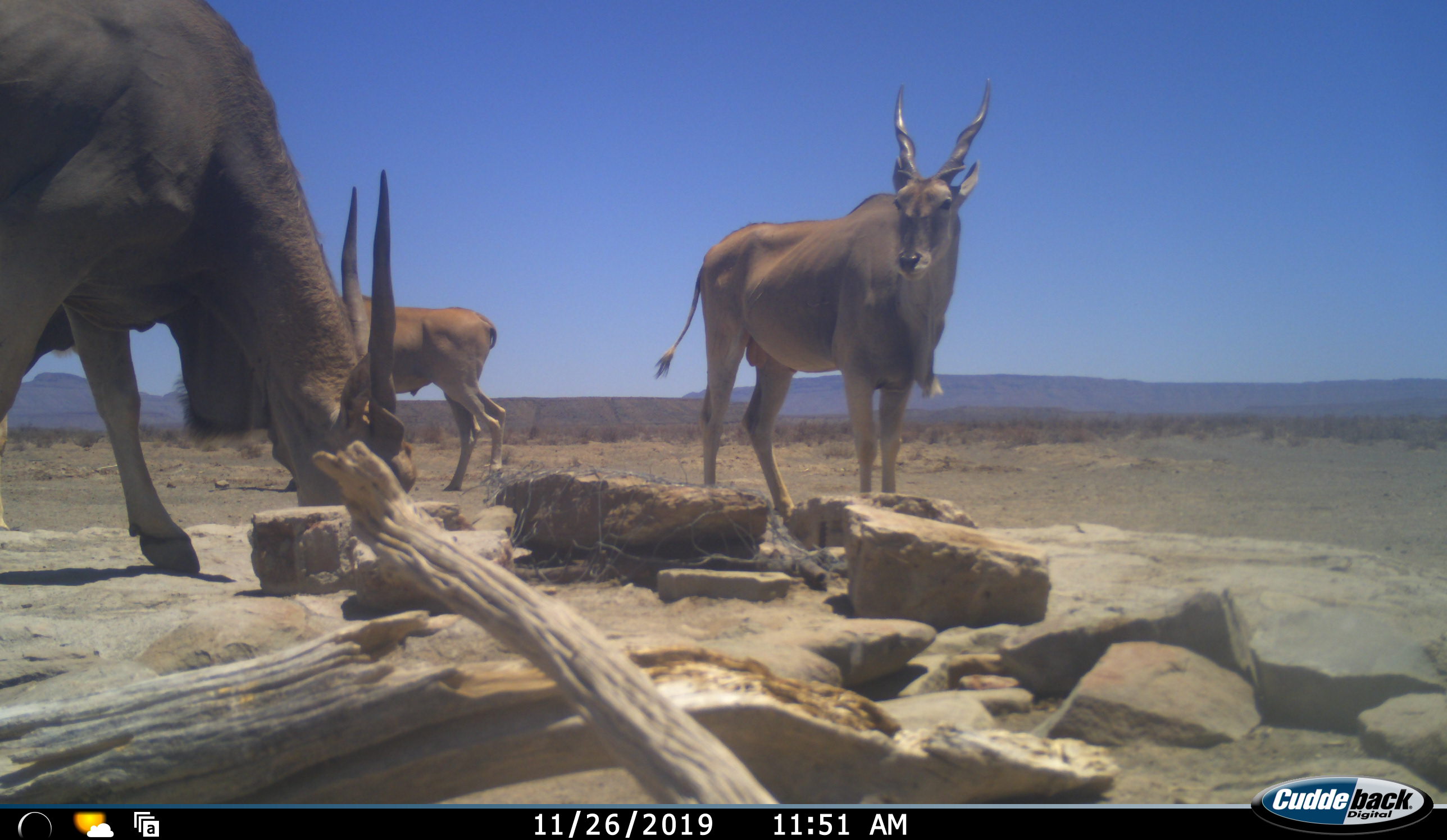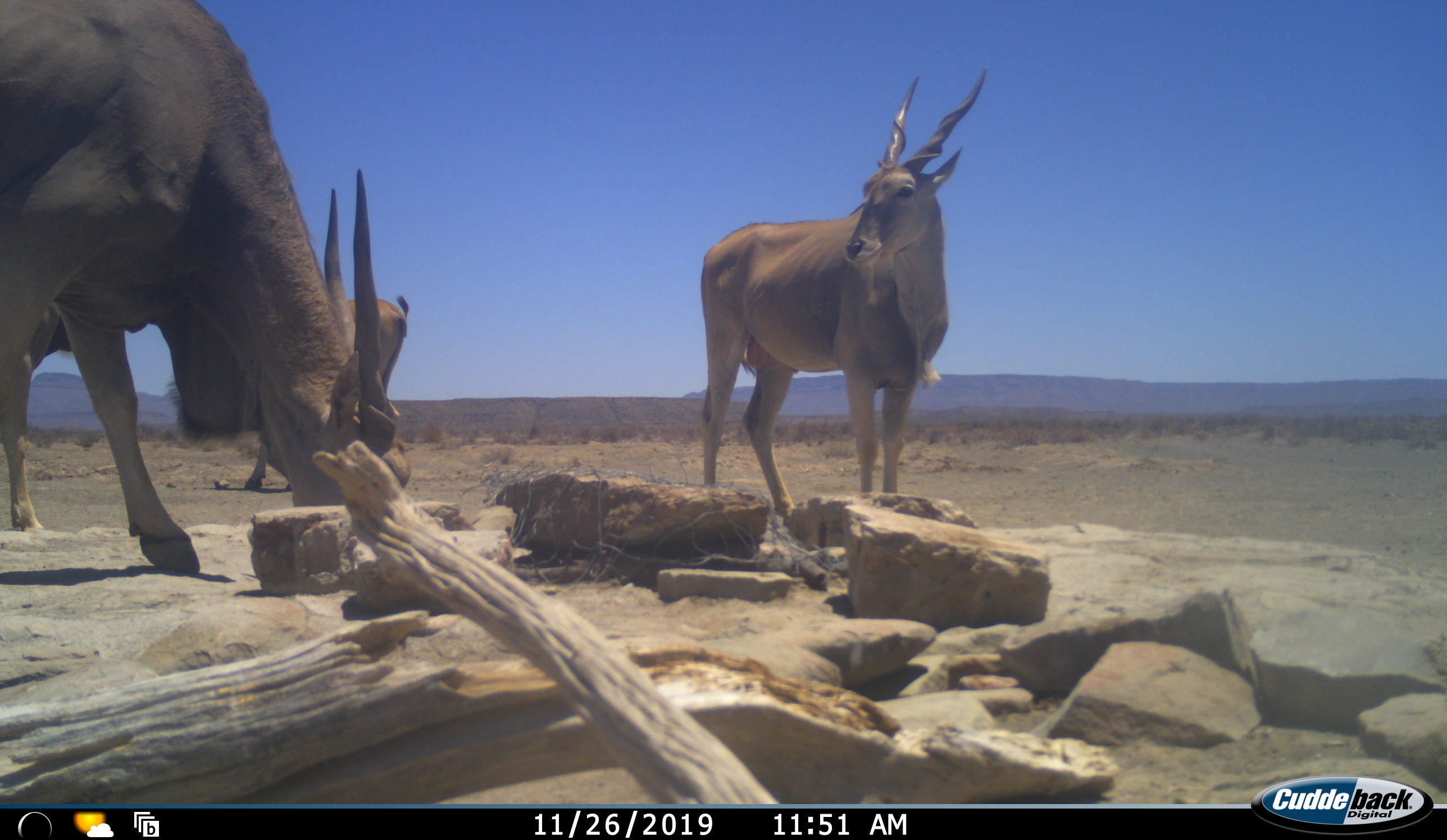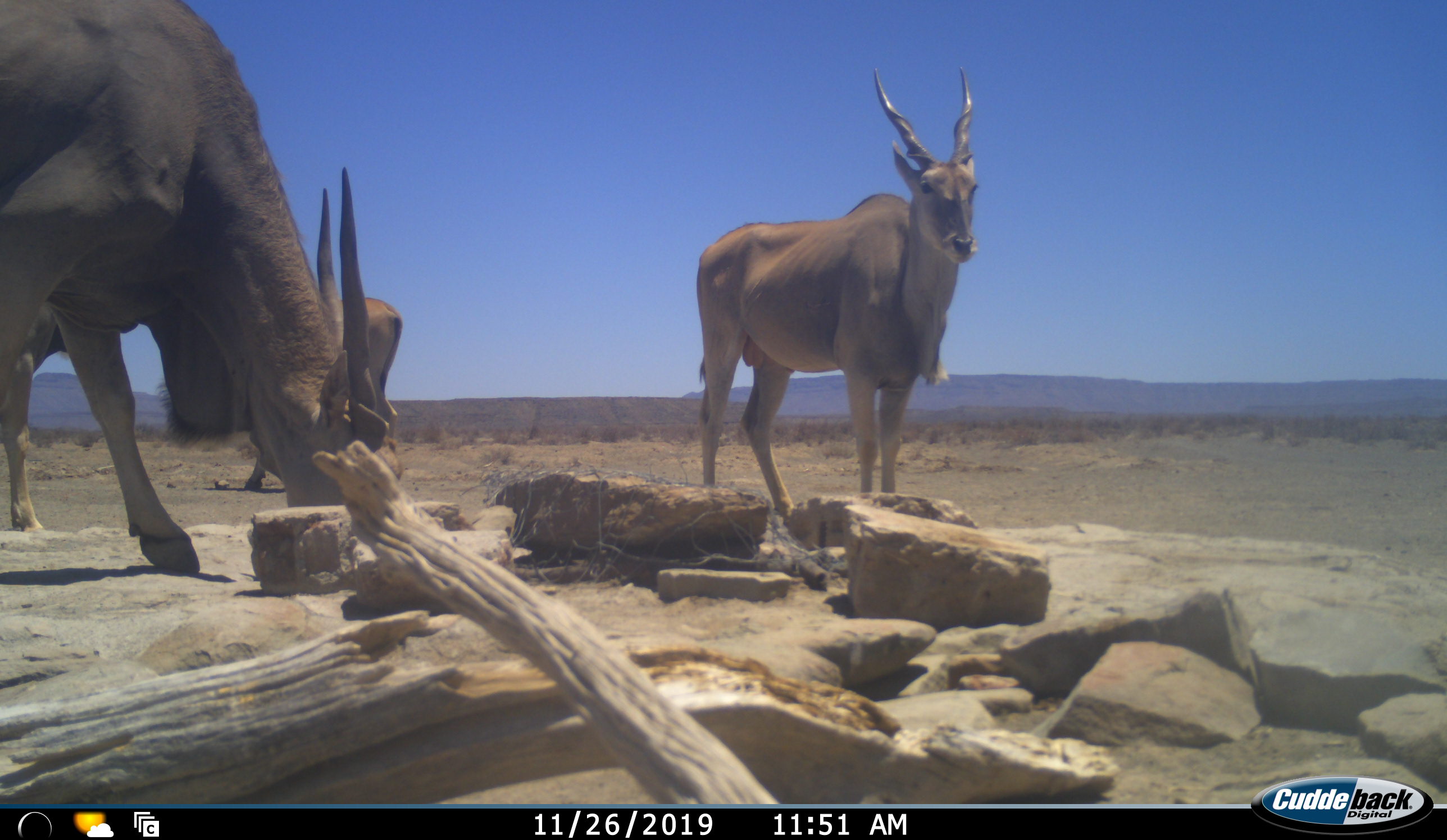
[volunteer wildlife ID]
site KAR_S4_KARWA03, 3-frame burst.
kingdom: Animalia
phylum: Chordata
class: Mammalia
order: Artiodactyla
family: Bovidae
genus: Tragelaphus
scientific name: Tragelaphus oryx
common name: eland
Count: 3.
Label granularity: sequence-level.